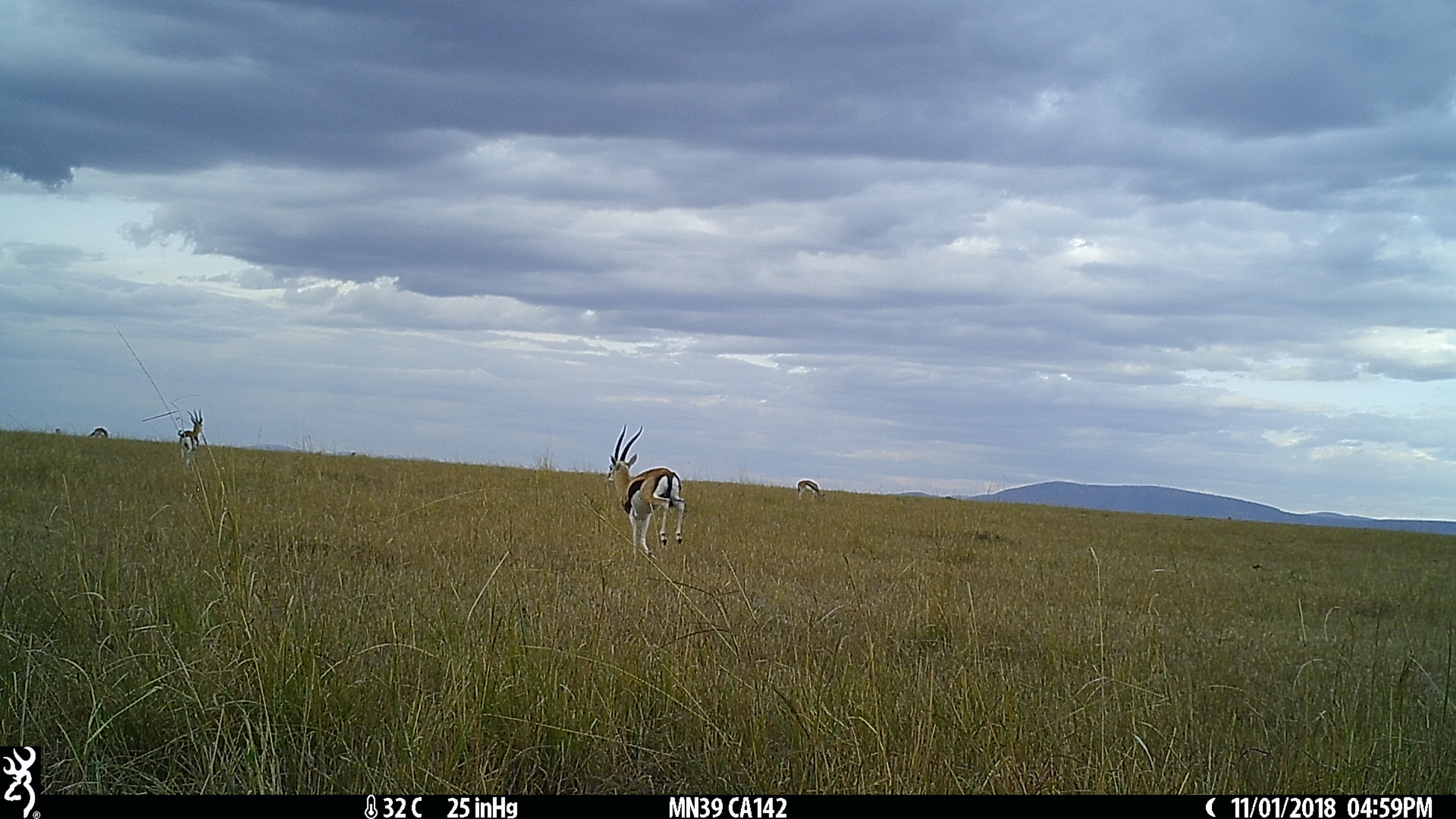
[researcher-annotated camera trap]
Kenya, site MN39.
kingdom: Animalia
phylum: Chordata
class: Mammalia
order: Artiodactyla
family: Bovidae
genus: Eudorcas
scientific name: Eudorcas thomsonii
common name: thomon's gazelle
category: gazelle thomsons